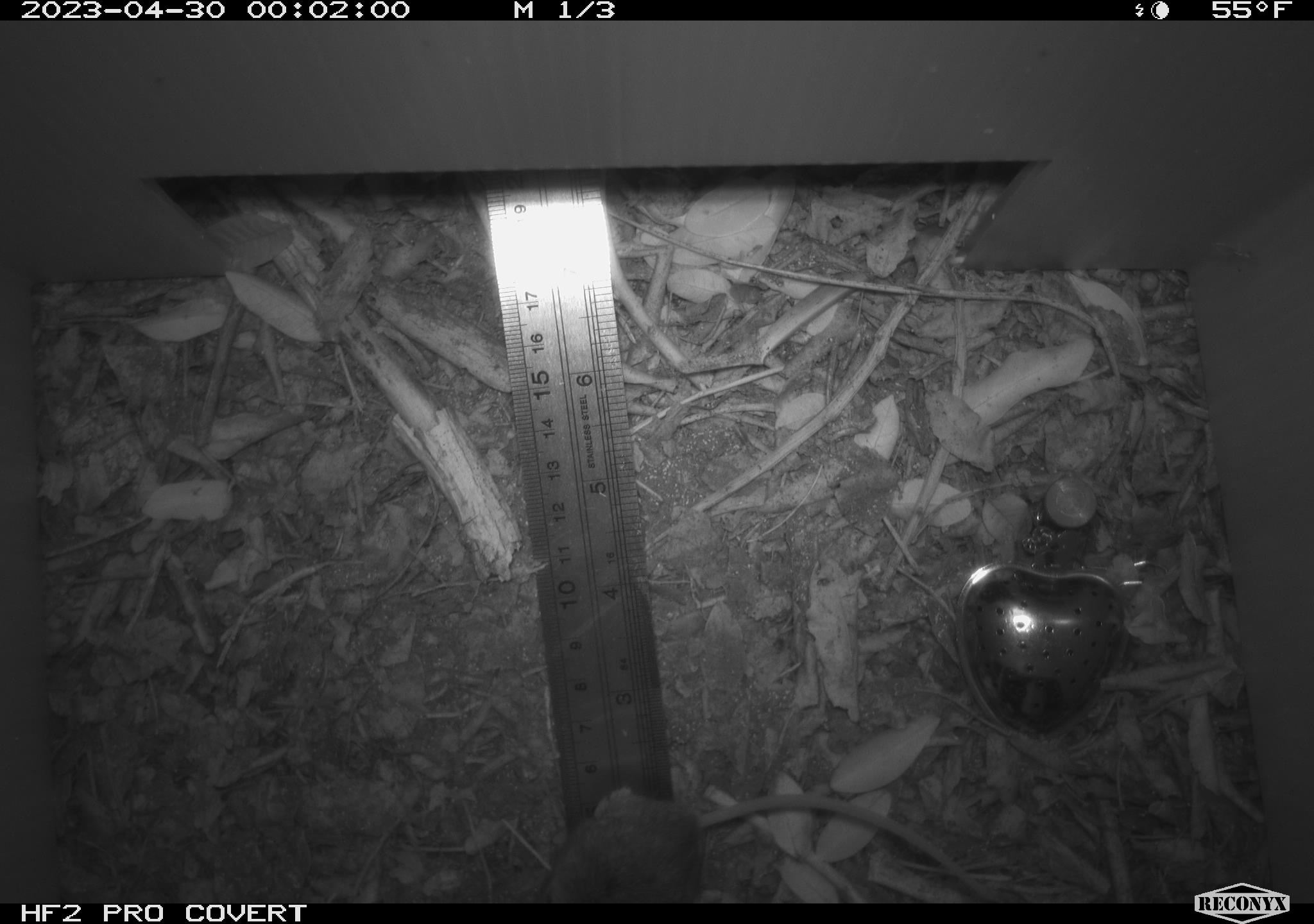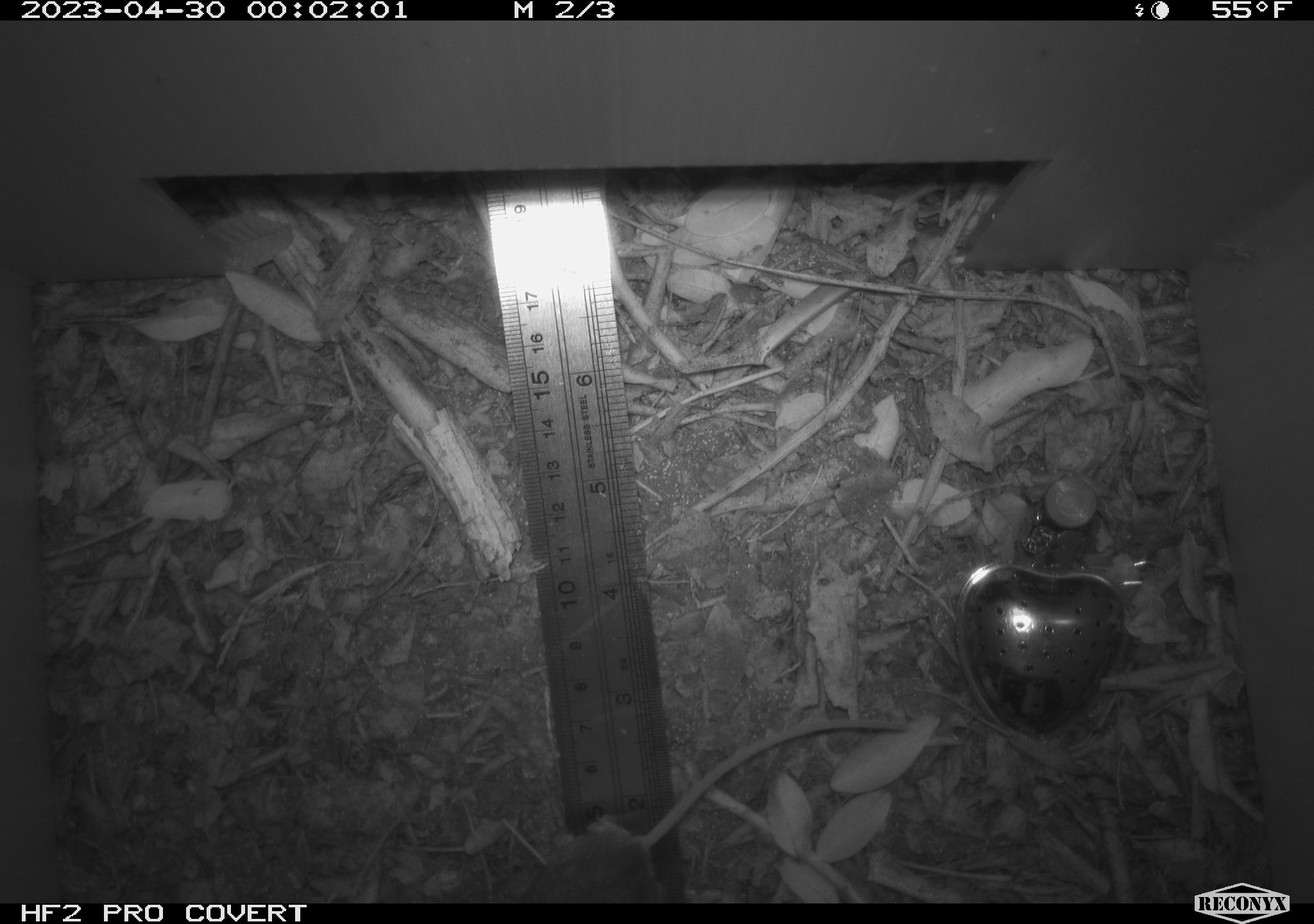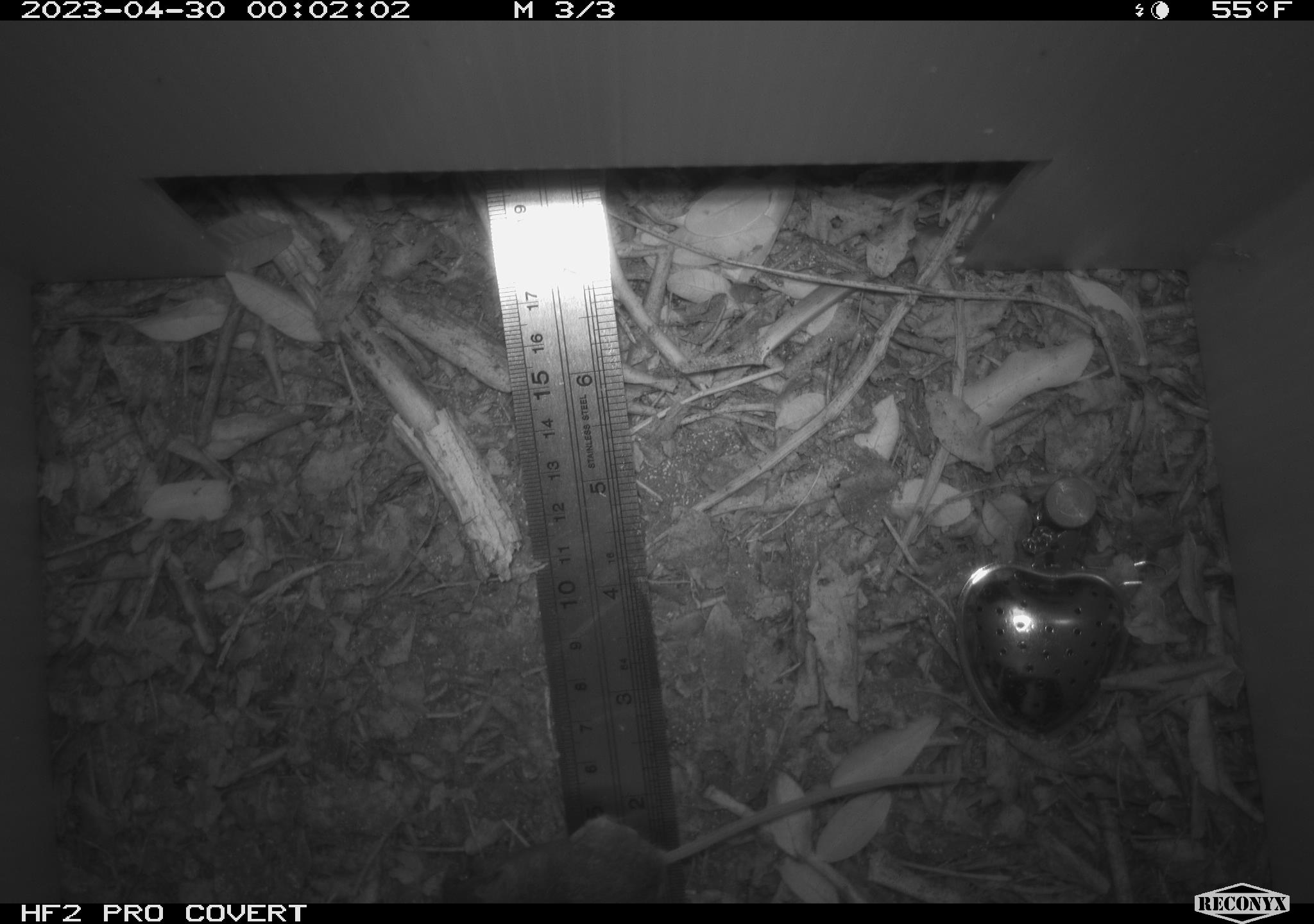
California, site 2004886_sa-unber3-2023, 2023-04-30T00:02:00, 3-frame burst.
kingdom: Animalia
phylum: Chordata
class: Mammalia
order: Rodentia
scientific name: Rodentia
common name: mouse species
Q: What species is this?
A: Mouse species (Rodentia).